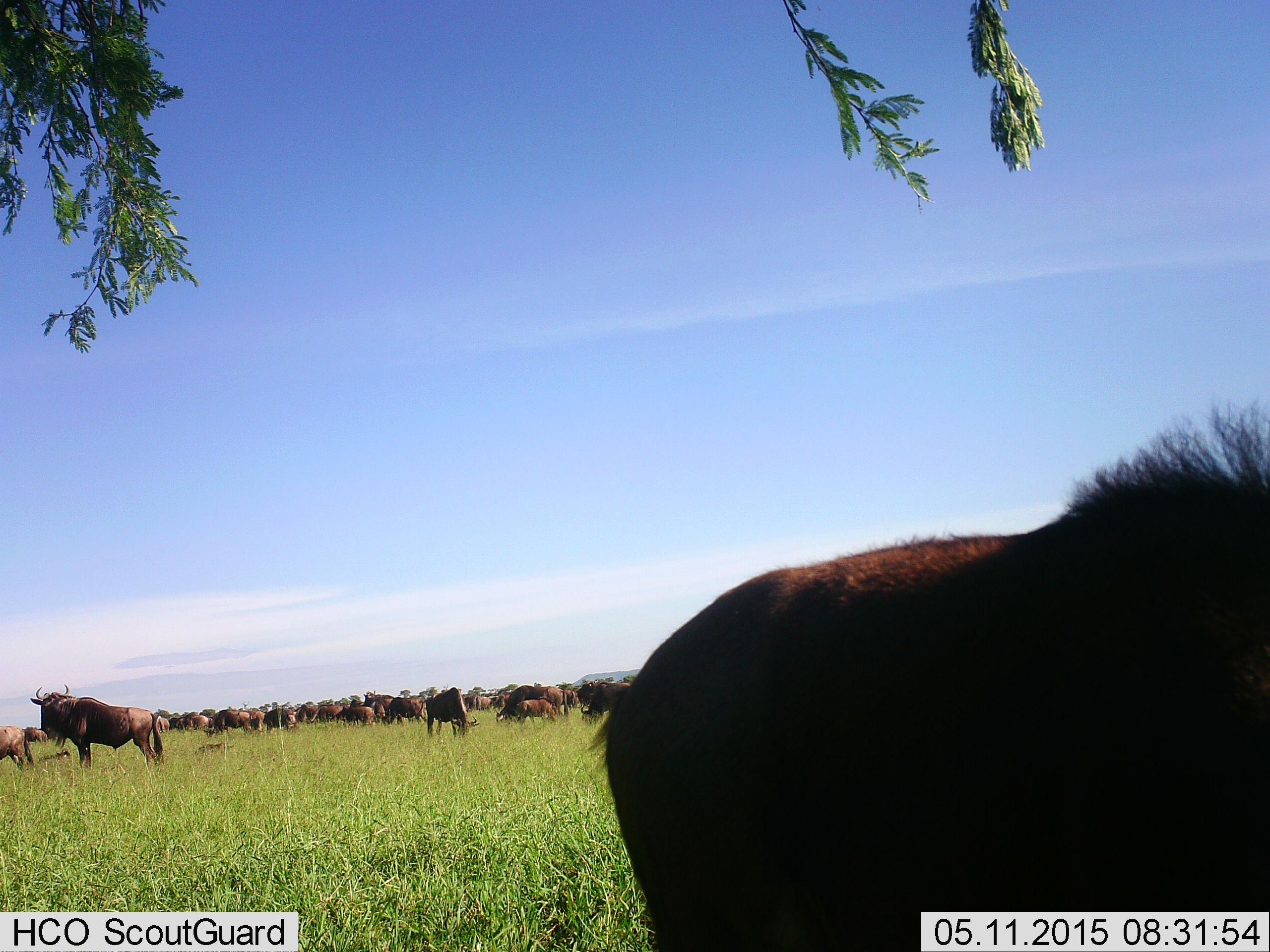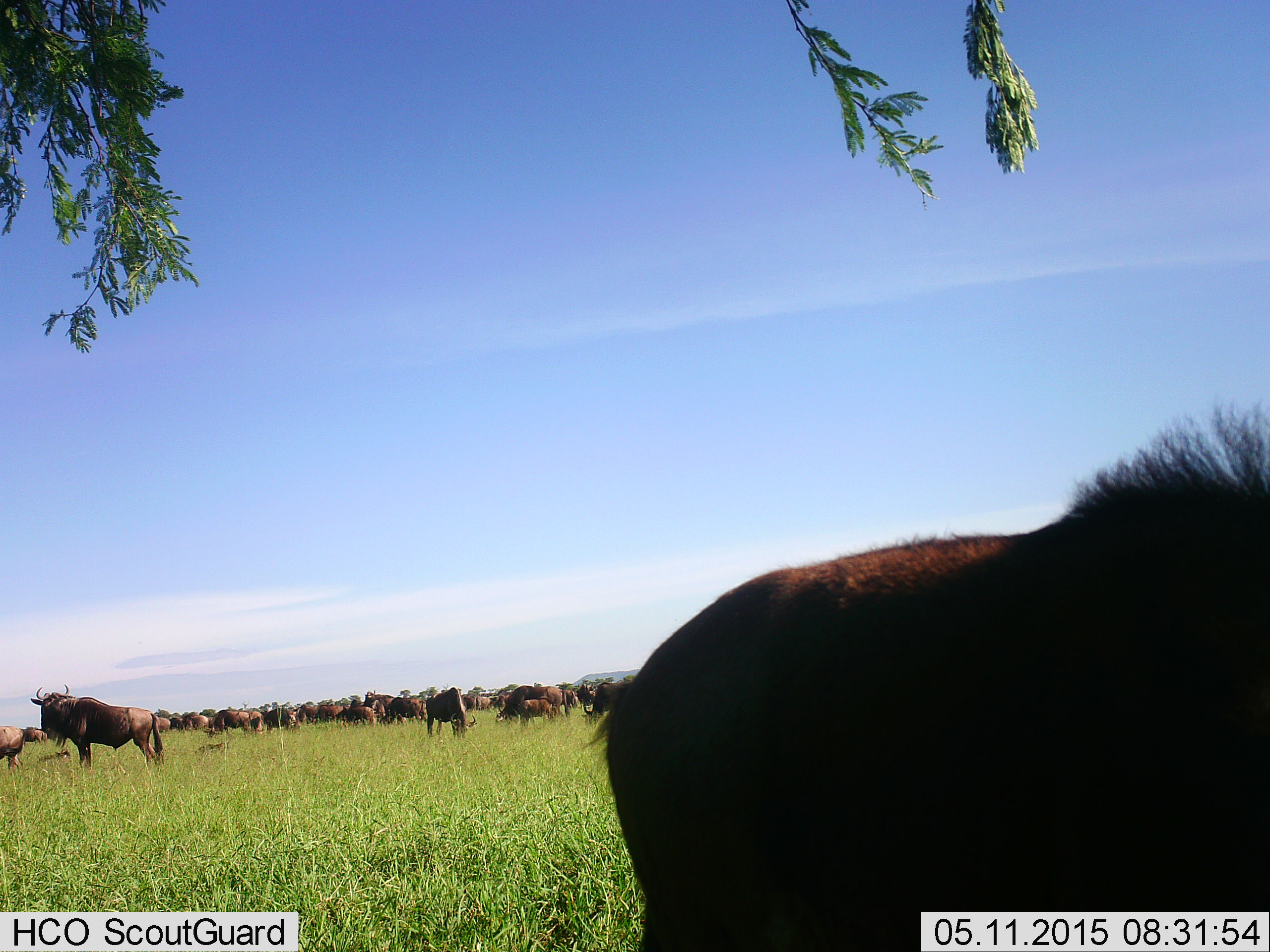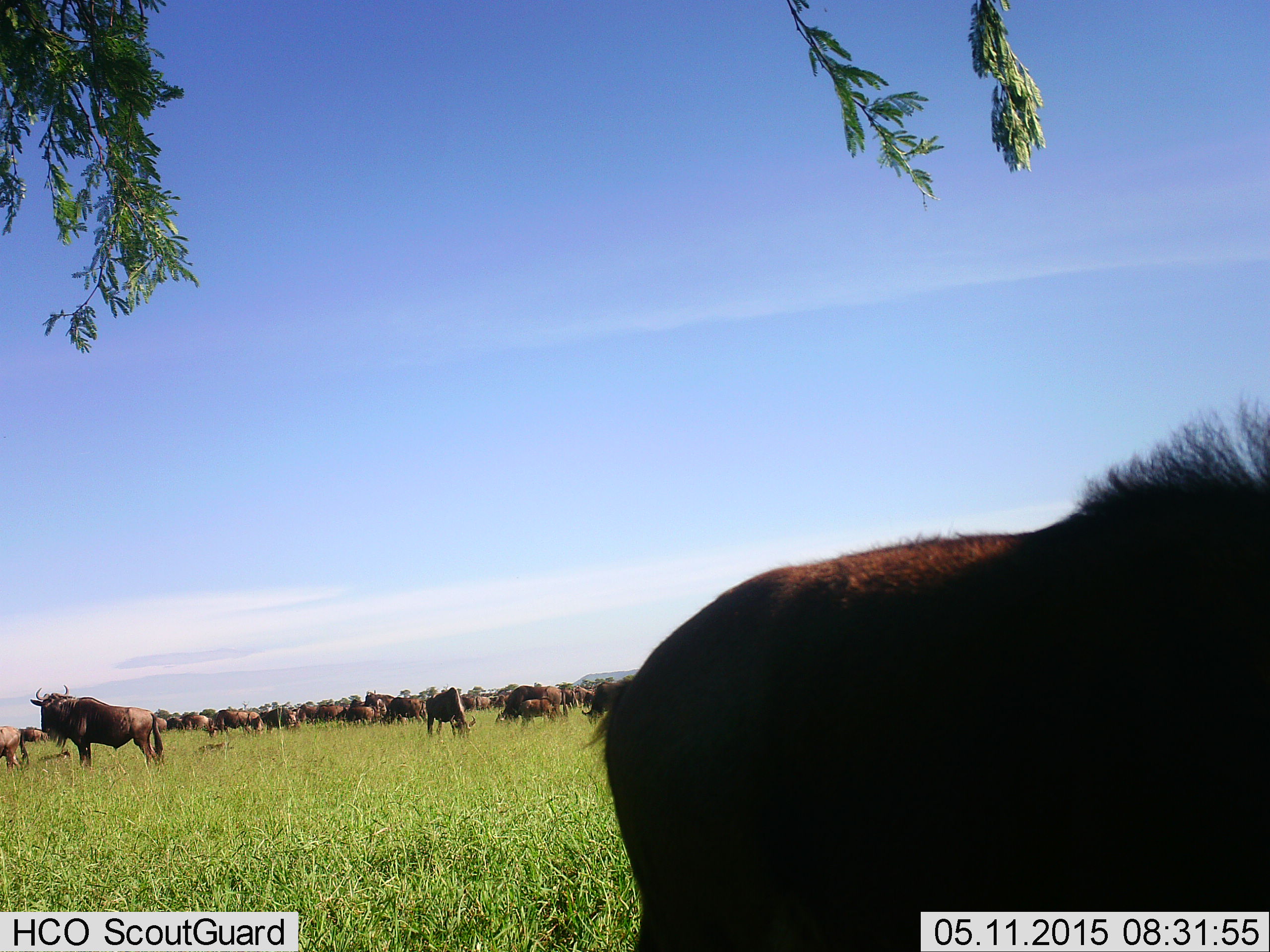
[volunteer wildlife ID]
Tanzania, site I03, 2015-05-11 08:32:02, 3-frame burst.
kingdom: Animalia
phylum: Chordata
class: Mammalia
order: Artiodactyla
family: Bovidae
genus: Connochaetes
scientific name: Connochaetes taurinus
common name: blue wildebeest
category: wildebeest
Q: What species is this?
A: Wildebeest (blue wildebeest) (Connochaetes taurinus).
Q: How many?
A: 51+.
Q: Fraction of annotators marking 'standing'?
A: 100%.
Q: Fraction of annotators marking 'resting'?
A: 0%.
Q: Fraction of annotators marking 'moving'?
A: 40%.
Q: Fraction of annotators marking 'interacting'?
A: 0%.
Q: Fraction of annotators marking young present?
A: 20%.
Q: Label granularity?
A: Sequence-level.